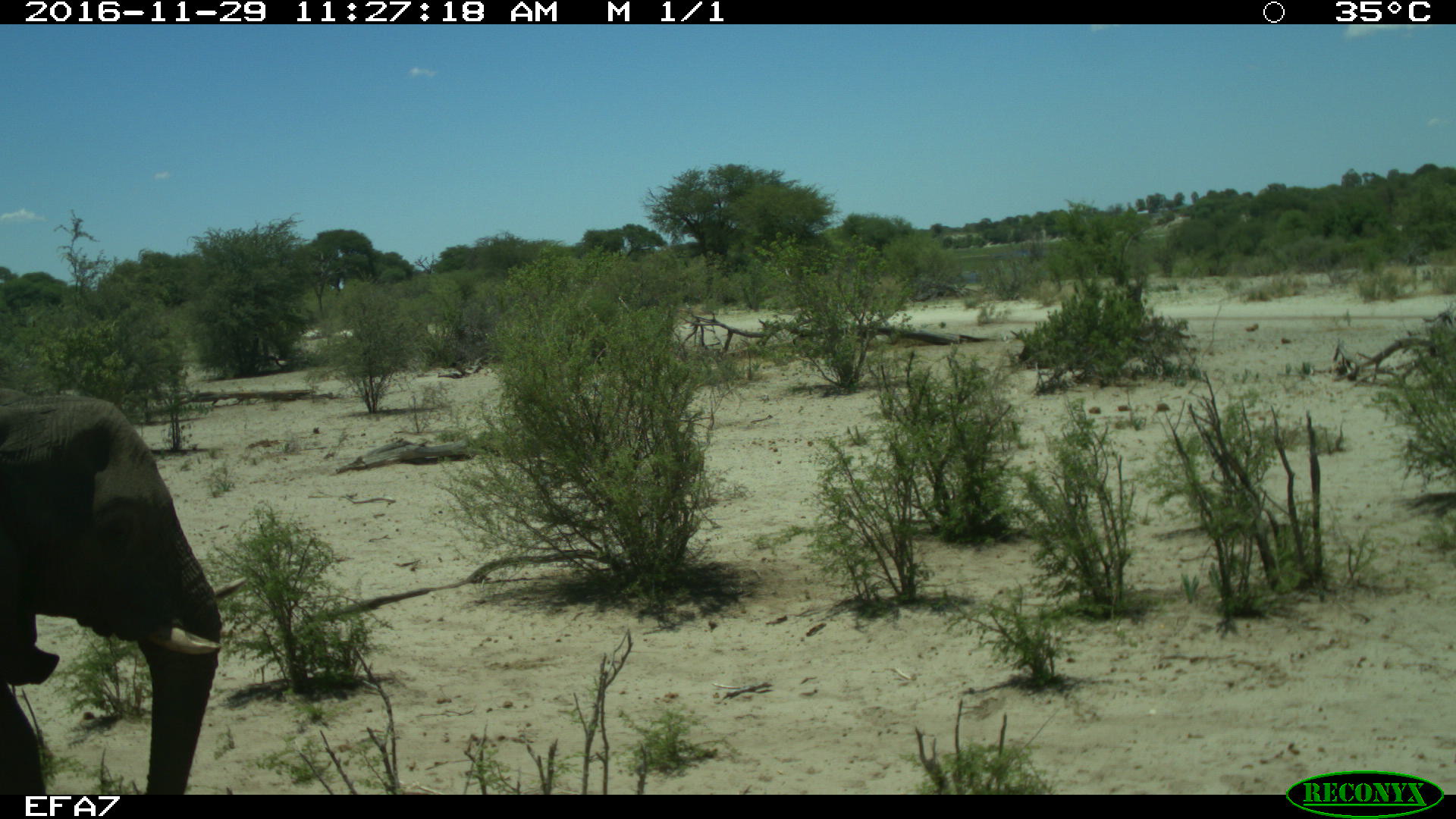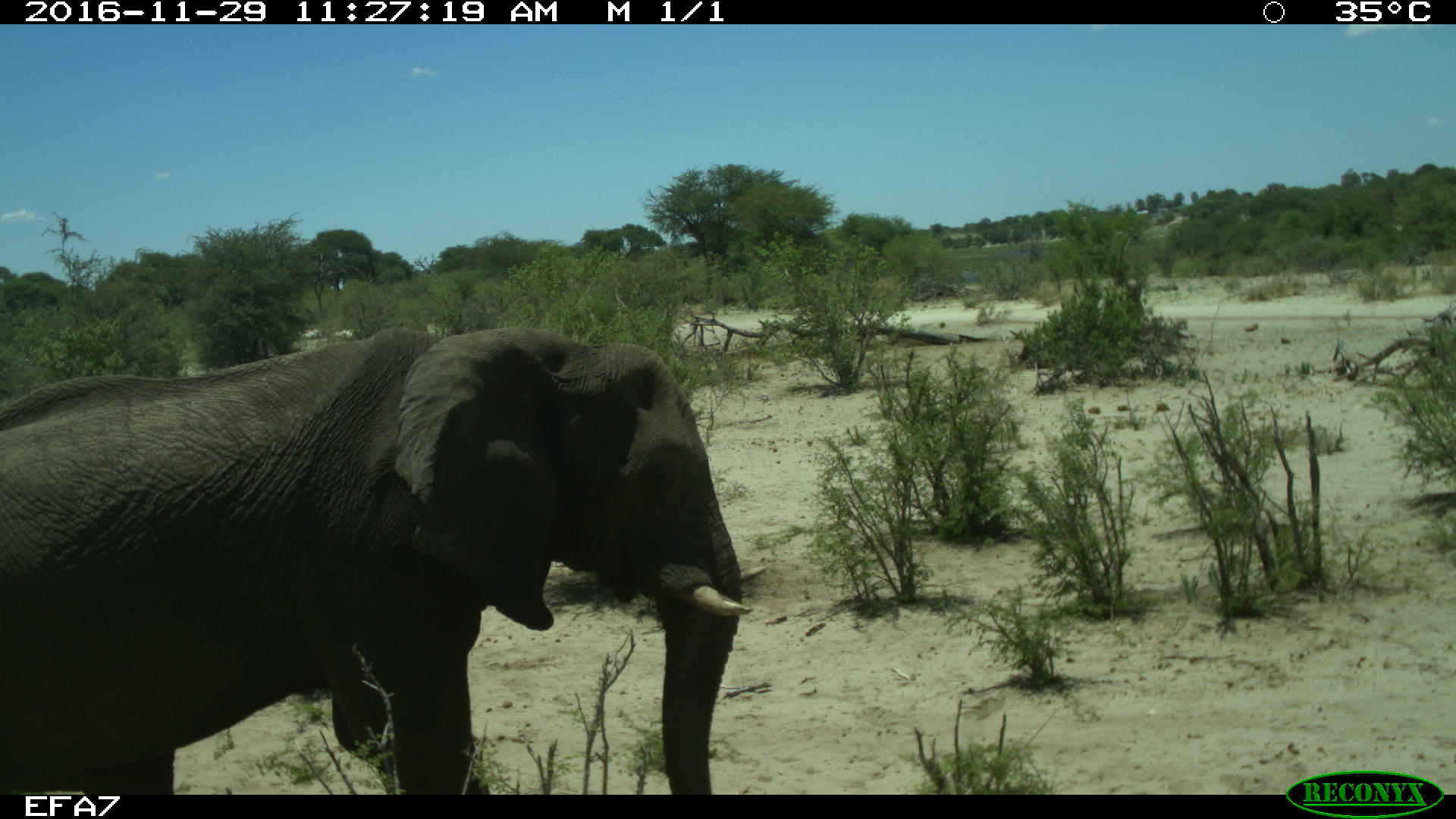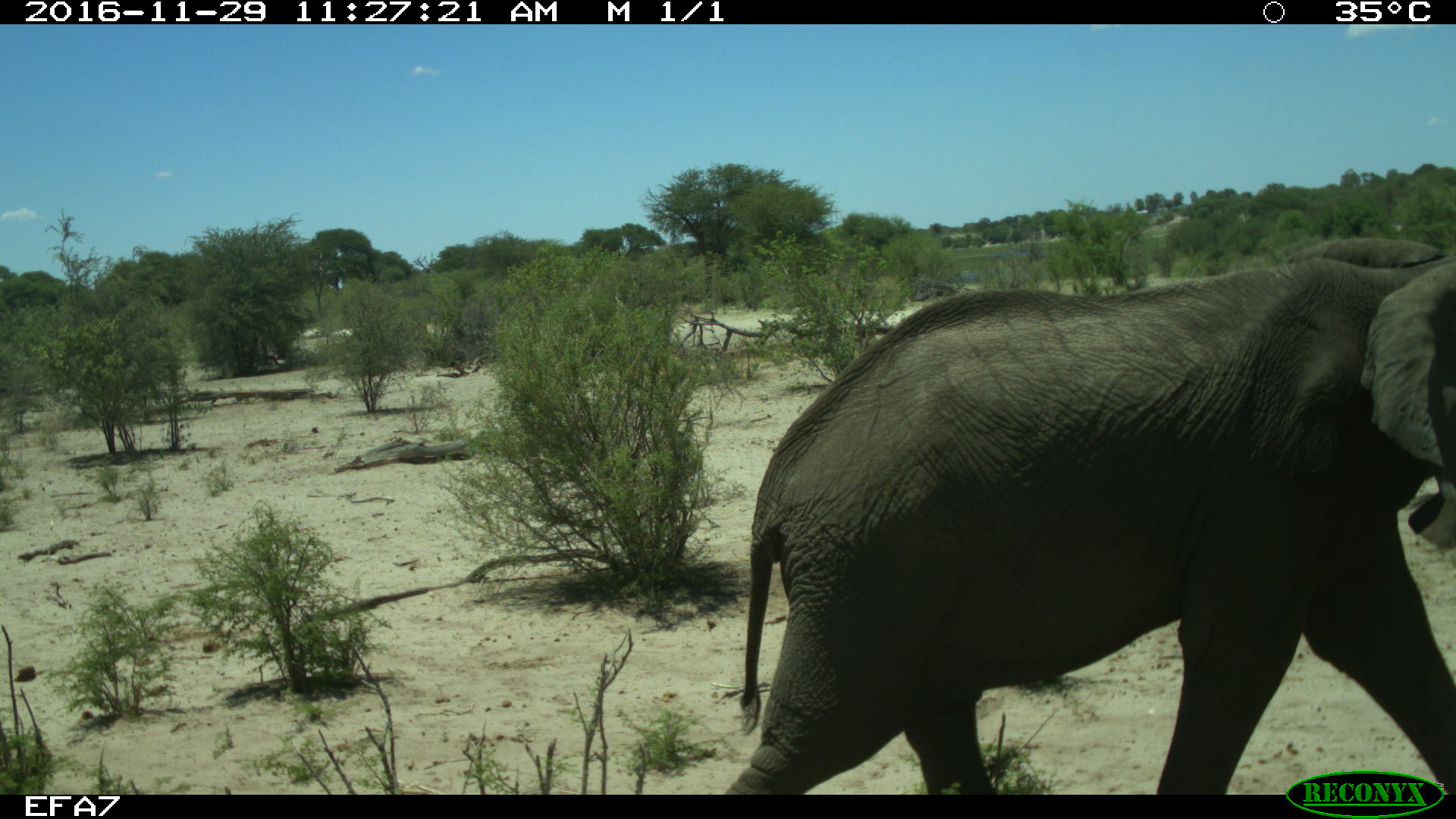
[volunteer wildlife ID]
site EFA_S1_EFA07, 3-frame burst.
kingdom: Animalia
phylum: Chordata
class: Mammalia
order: Proboscidea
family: Elephantidae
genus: Loxodonta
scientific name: Loxodonta africana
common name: african bush elephant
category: elephant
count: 1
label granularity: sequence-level